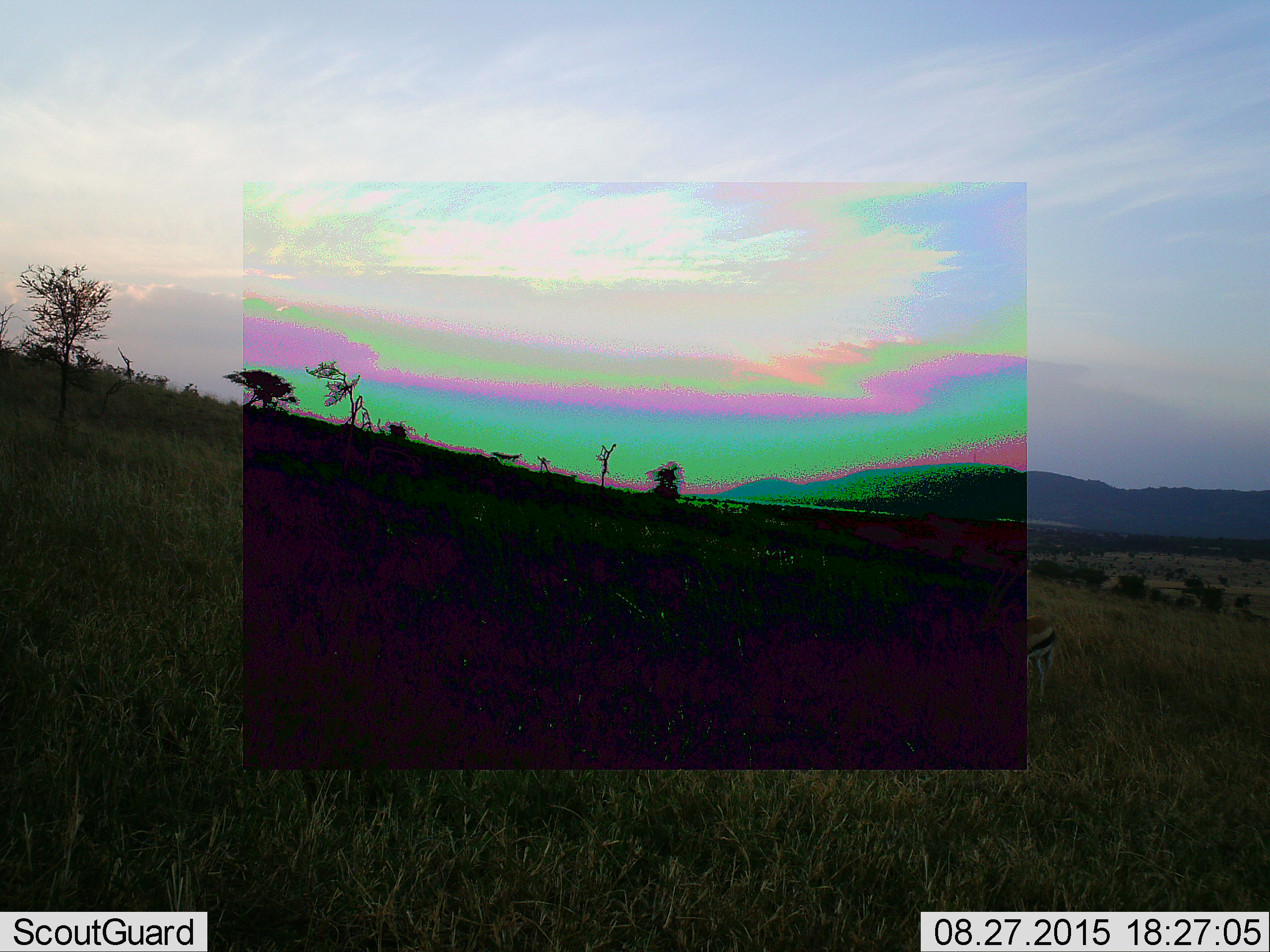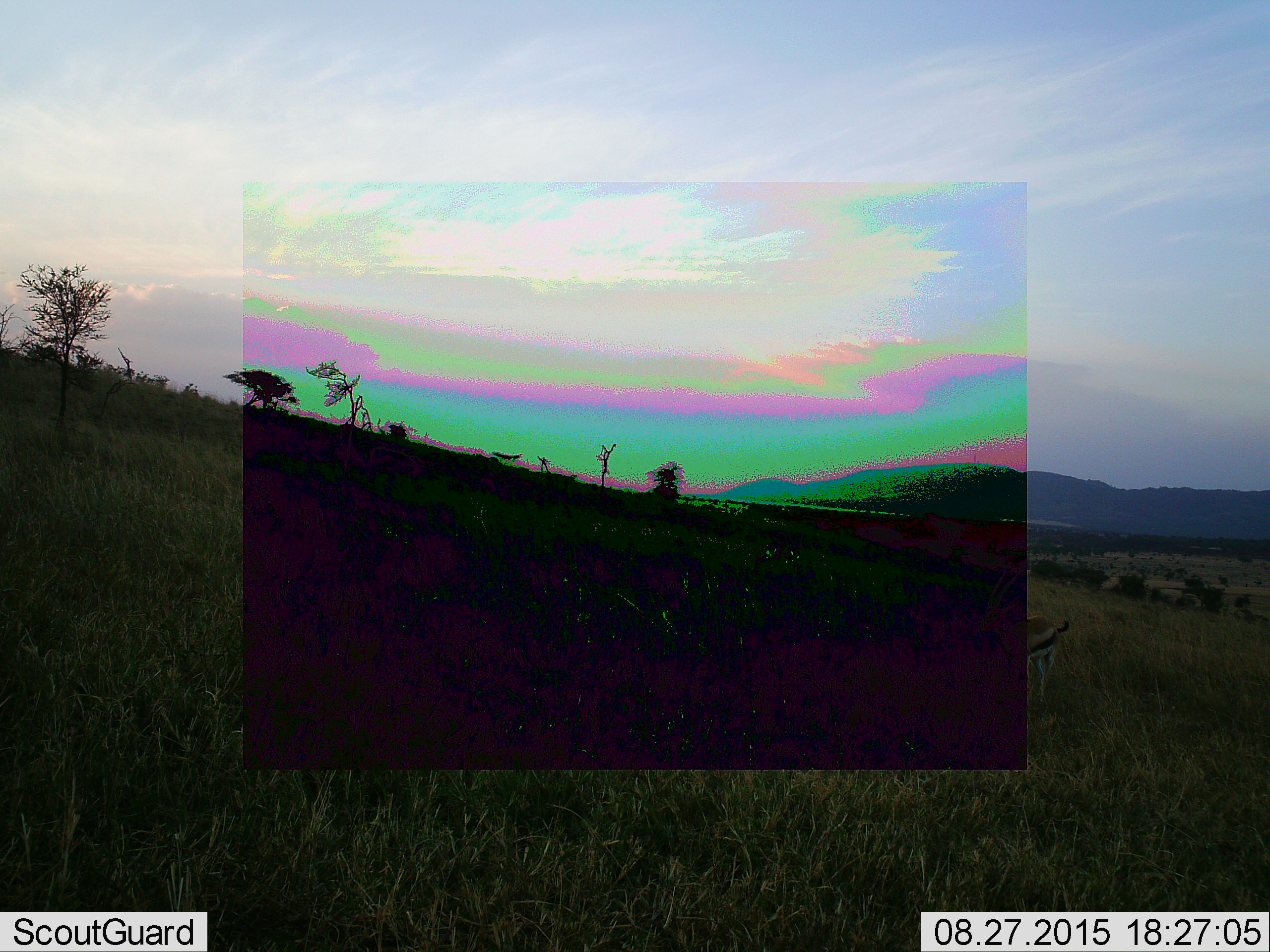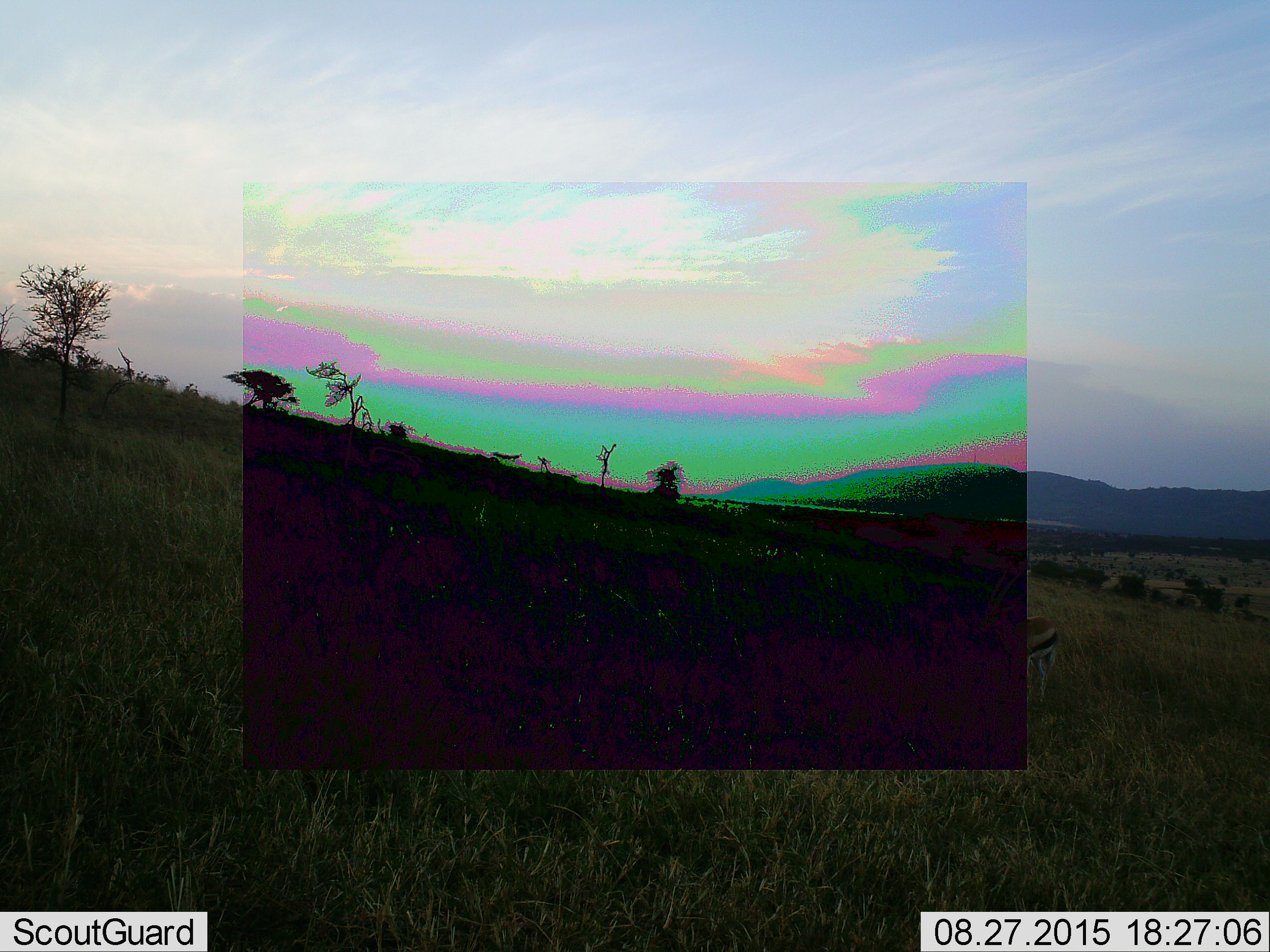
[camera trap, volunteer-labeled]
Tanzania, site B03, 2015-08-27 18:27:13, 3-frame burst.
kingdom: Animalia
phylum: Chordata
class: Mammalia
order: Artiodactyla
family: Bovidae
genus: Eudorcas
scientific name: Eudorcas thomsonii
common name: thomson's gazelle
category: gazellethomsons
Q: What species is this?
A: Gazellethomsons (thomson's gazelle) (Eudorcas thomsonii).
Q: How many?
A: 1.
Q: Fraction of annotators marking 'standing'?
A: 79%.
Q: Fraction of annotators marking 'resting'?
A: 0%.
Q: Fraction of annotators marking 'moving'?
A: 0%.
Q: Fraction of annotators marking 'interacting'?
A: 0%.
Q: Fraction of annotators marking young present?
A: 0%.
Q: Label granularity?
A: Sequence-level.